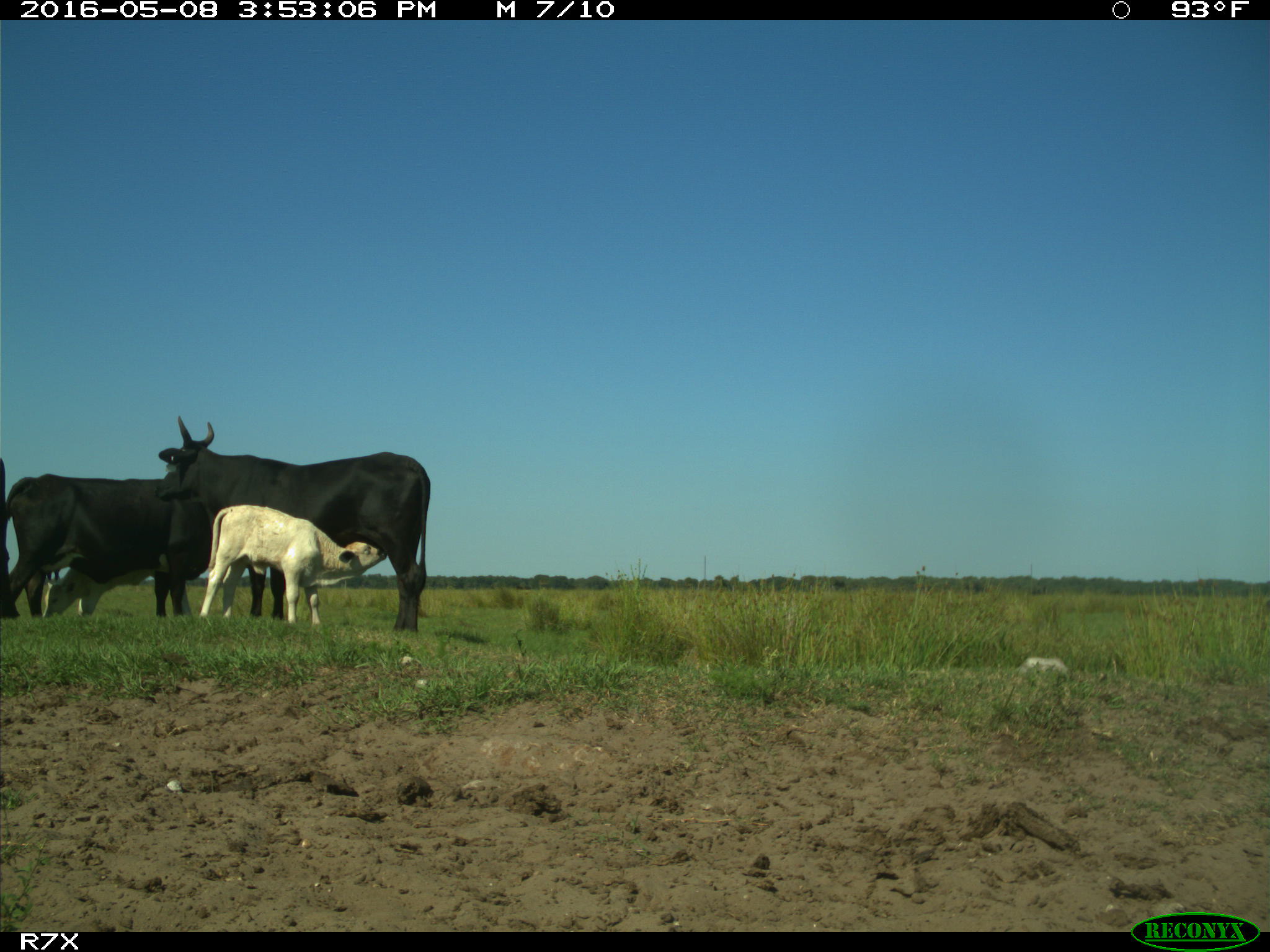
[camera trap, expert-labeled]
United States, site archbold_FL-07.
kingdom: Animalia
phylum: Chordata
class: Mammalia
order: Artiodactyla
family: Bovidae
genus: Bos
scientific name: Bos taurus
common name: domestic cow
Bos taurus (domestic cow).